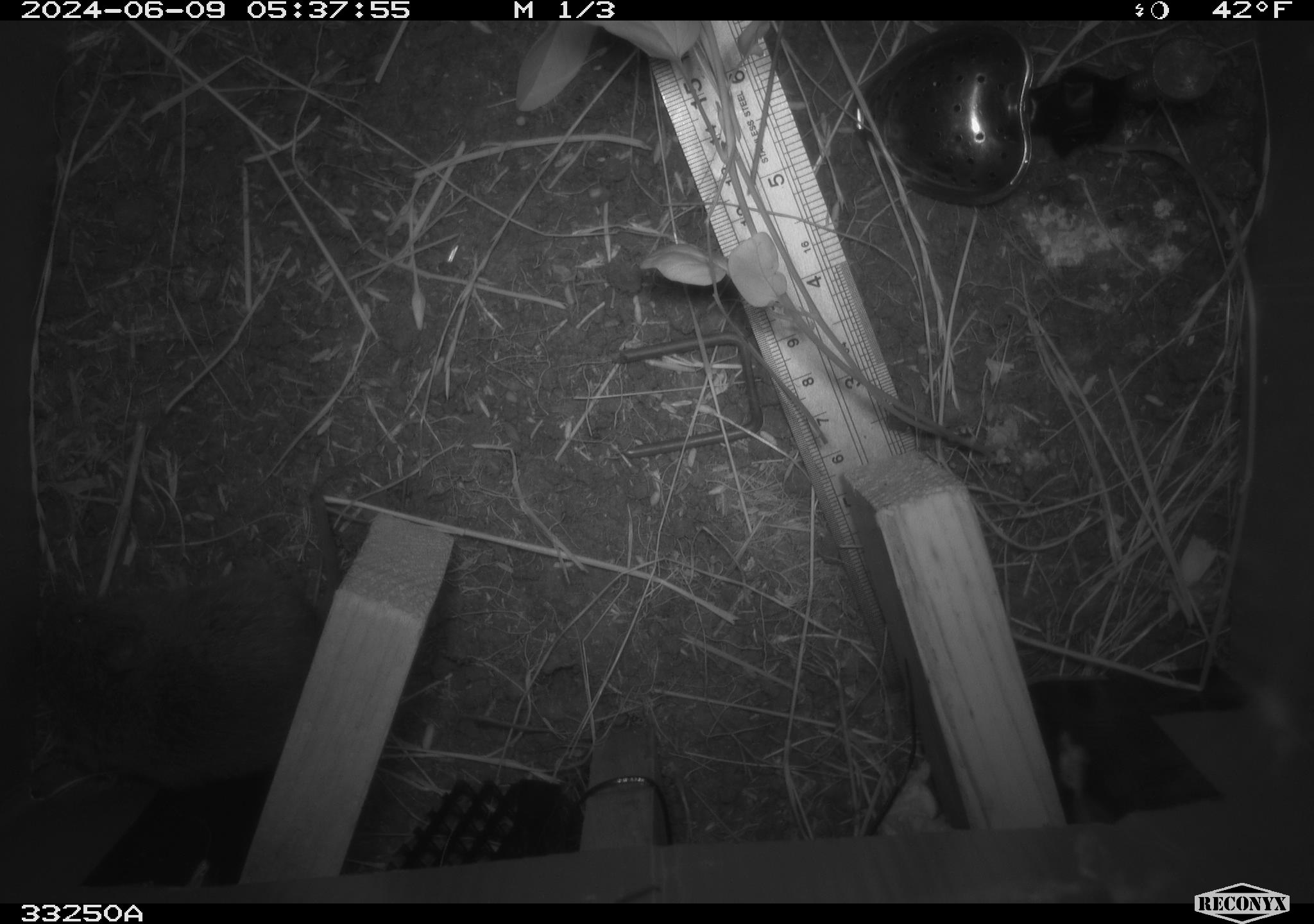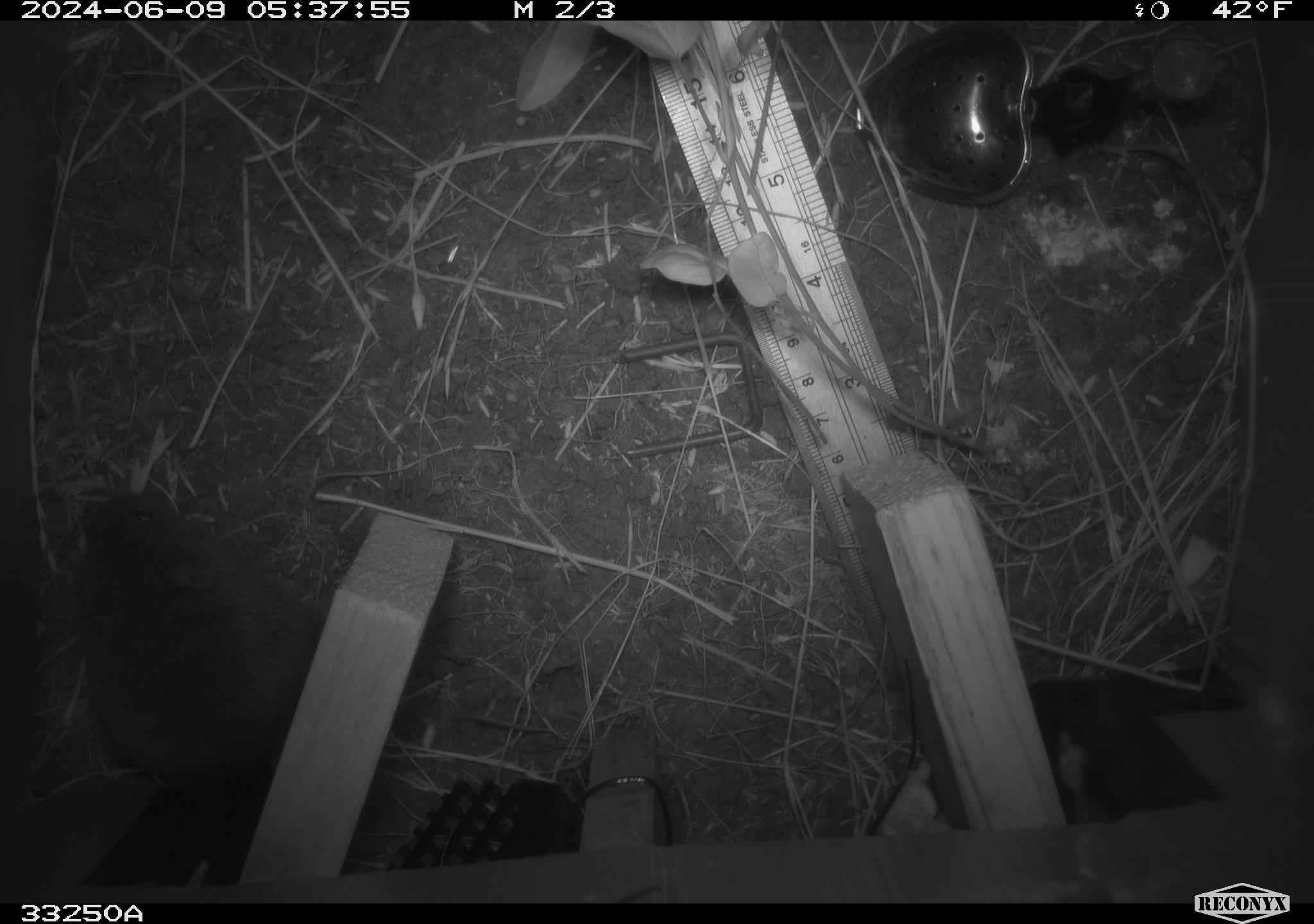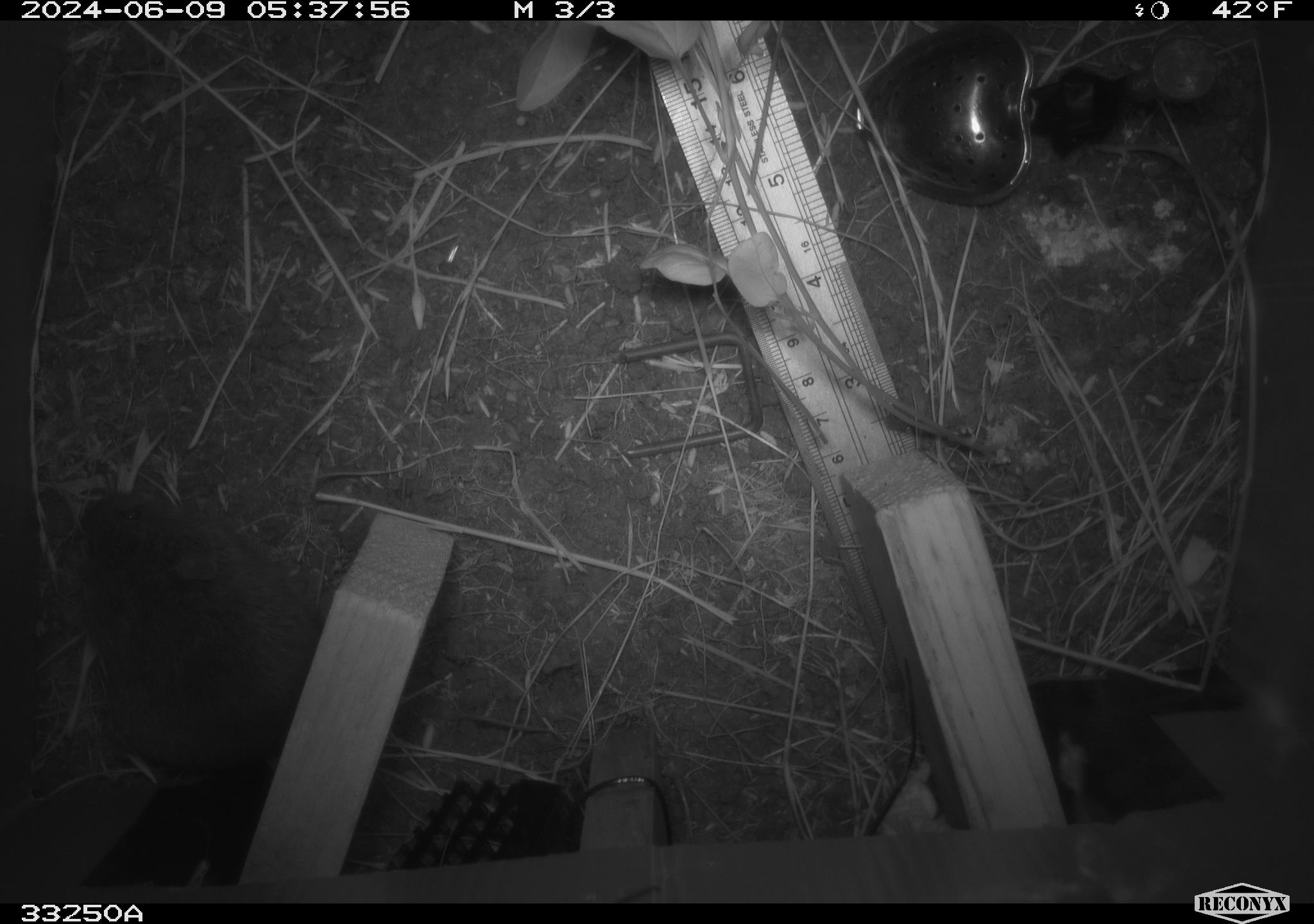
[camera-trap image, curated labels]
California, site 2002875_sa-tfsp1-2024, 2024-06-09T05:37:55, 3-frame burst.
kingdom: Animalia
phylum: Chordata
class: Mammalia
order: Rodentia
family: Cricetidae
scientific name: Arvicolinae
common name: voles, lemmings, and muskrats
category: arvicolinae subfamily